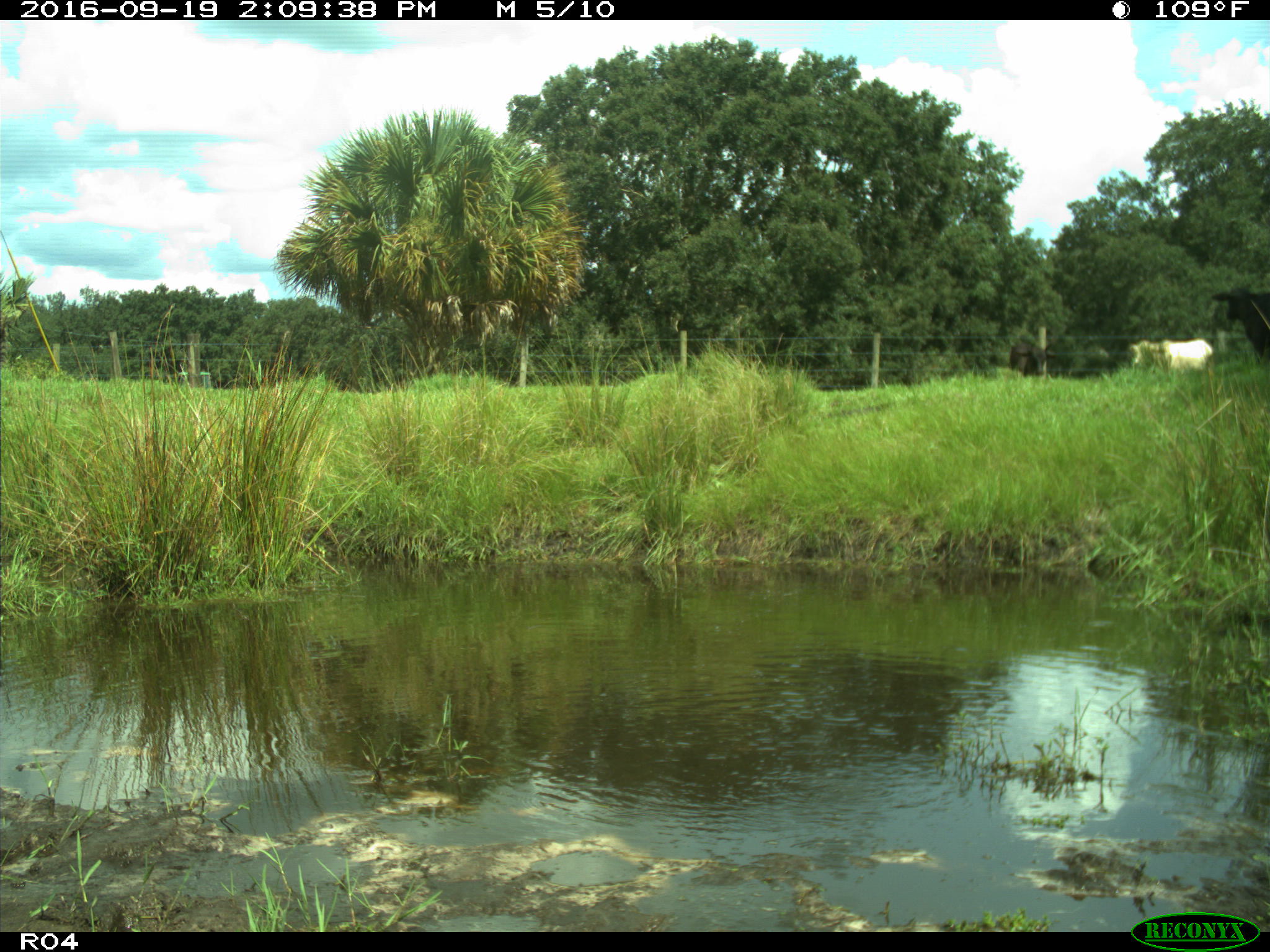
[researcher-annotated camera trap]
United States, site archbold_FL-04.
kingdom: Animalia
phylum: Chordata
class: Mammalia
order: Artiodactyla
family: Bovidae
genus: Bos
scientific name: Bos taurus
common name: domestic cow